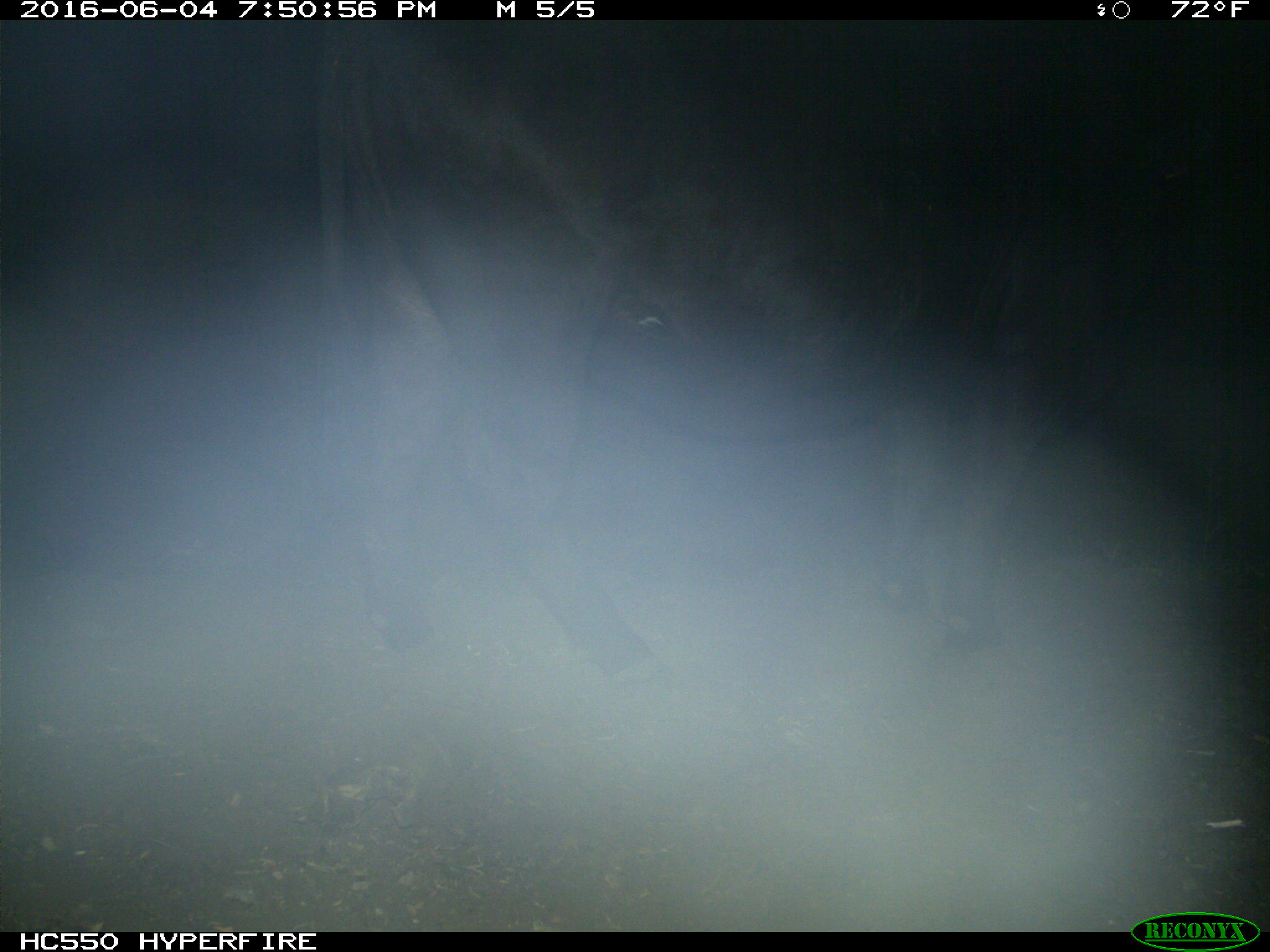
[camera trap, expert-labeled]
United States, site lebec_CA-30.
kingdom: Animalia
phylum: Chordata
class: Mammalia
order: Artiodactyla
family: Bovidae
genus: Bos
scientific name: Bos taurus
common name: domestic cow